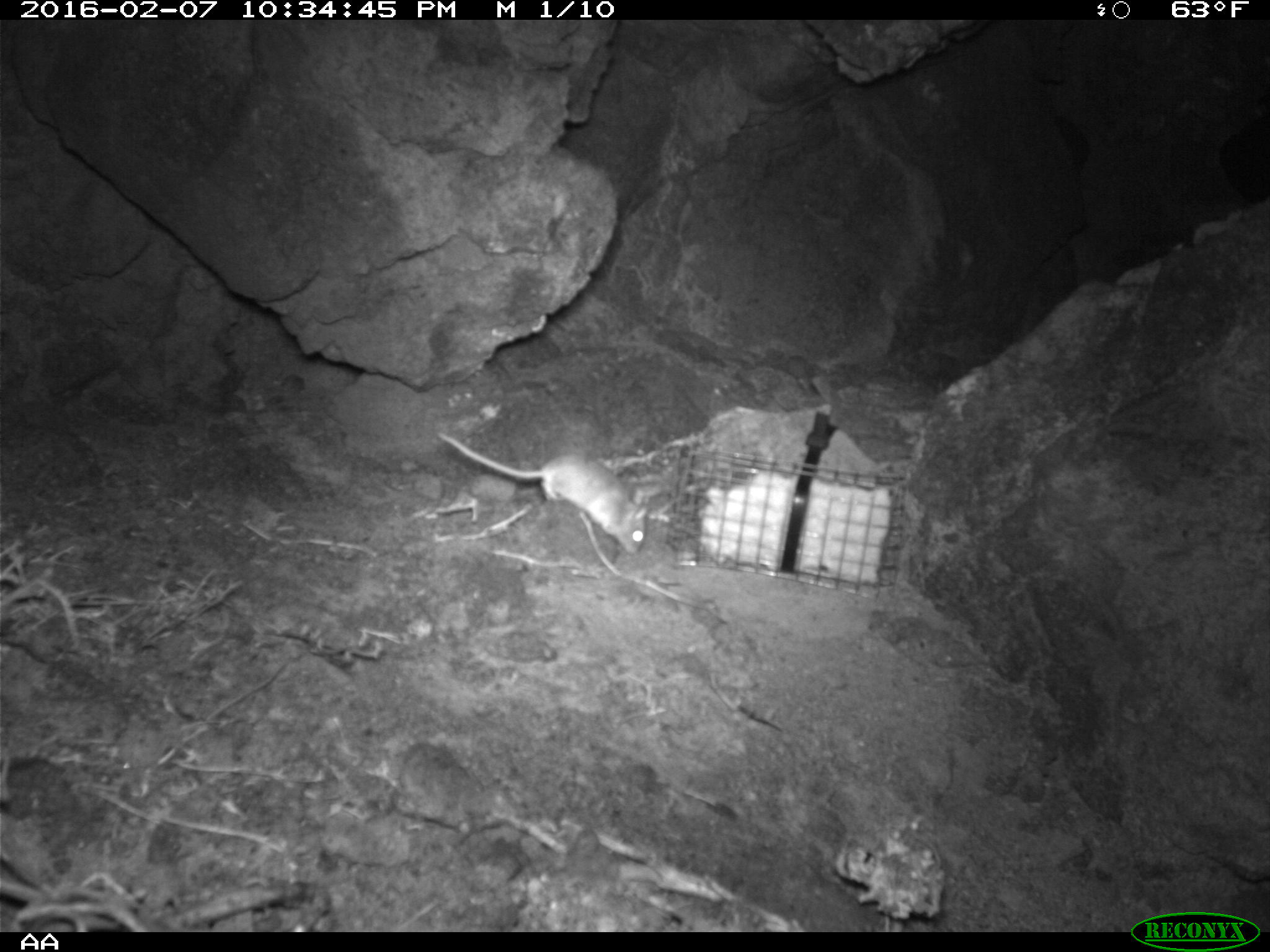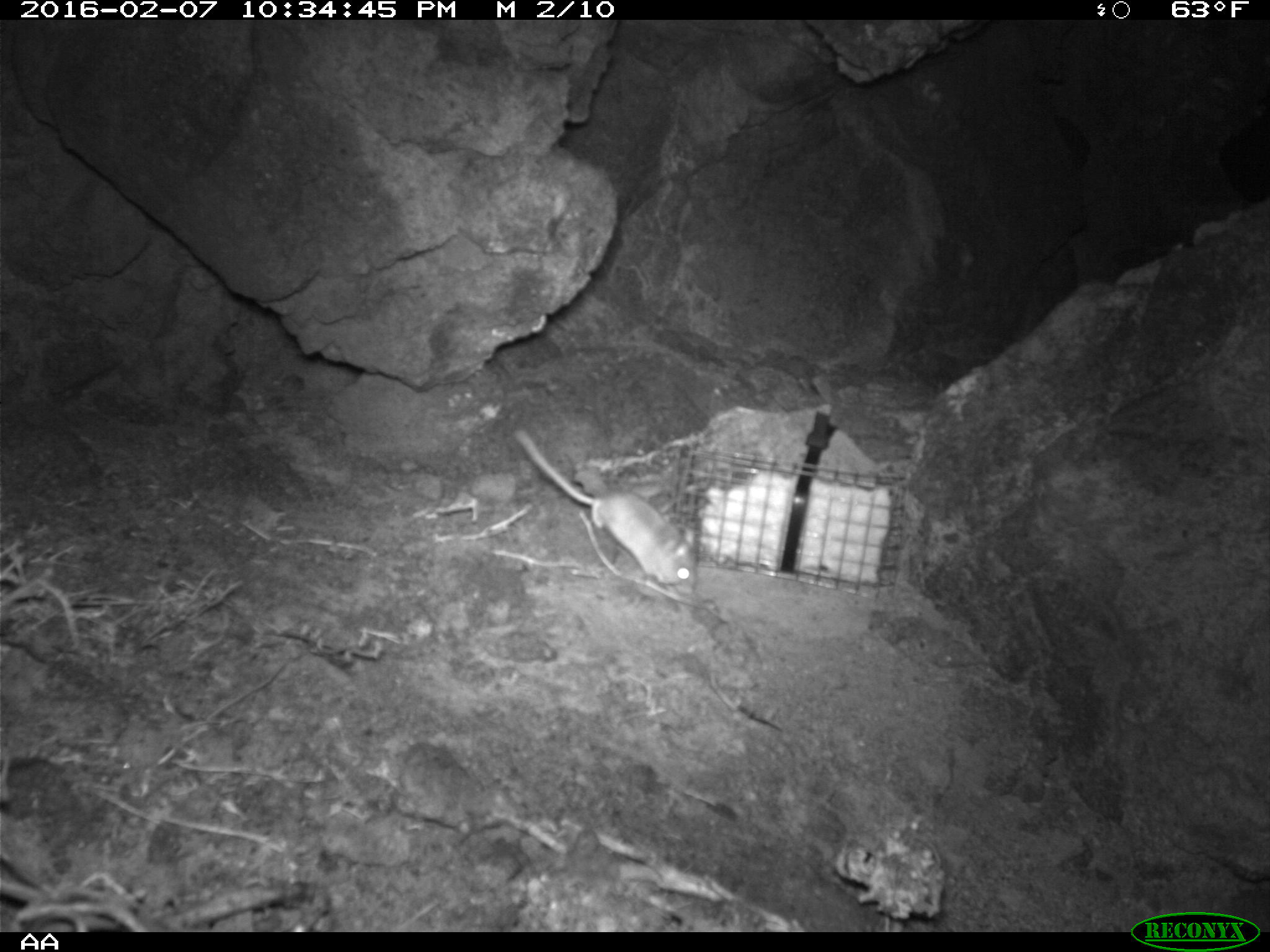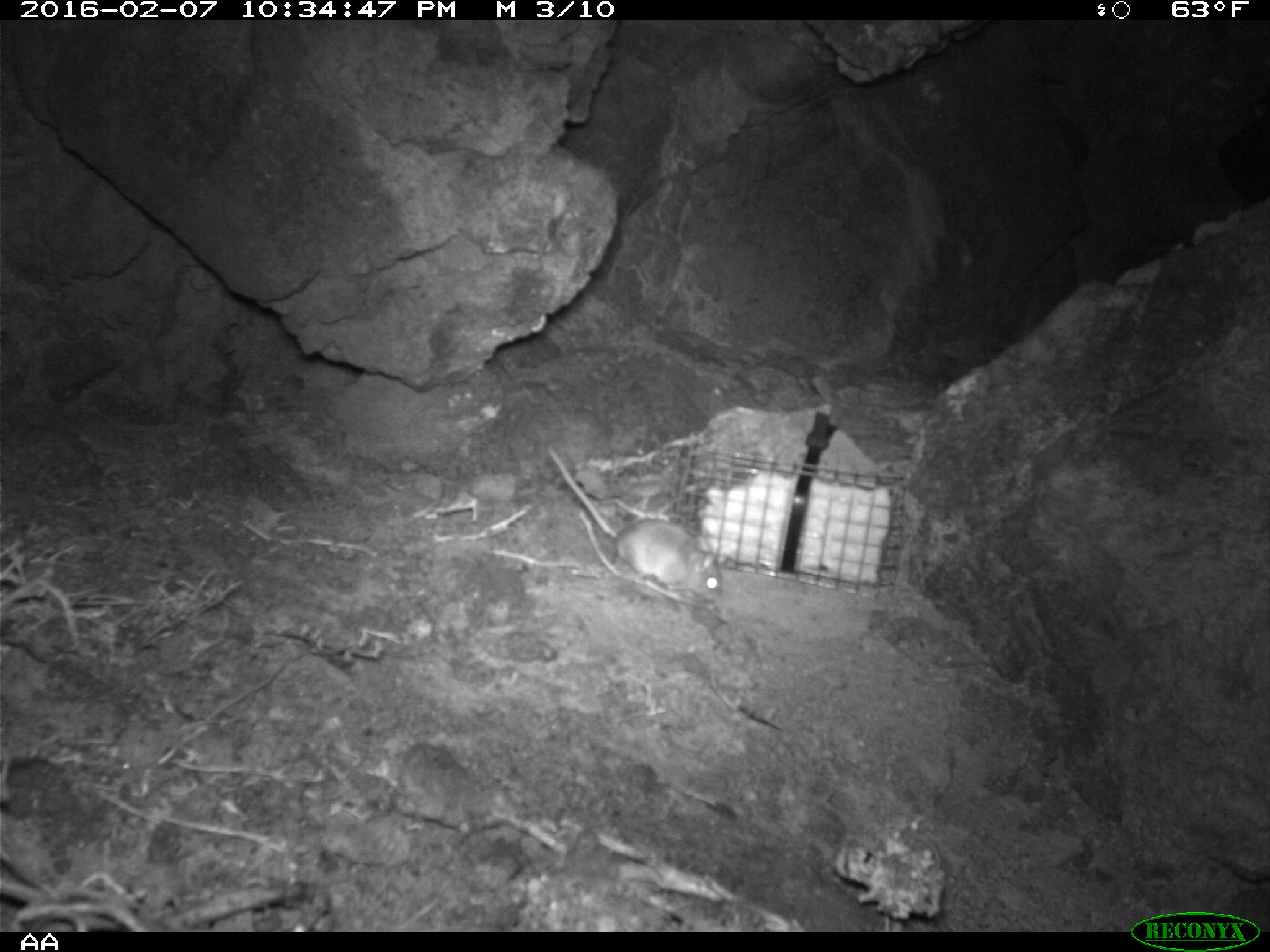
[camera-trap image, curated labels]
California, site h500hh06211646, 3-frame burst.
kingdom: Animalia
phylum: Chordata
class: Mammalia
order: Rodentia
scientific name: Rodentia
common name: rodent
Rodent (Rodentia).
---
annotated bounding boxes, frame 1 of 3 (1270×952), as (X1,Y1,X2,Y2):
rodent: (433,430,650,554)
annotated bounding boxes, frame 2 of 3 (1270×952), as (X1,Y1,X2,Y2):
rodent: (512,427,698,591)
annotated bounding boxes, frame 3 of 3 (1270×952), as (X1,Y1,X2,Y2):
rodent: (546,444,722,602)